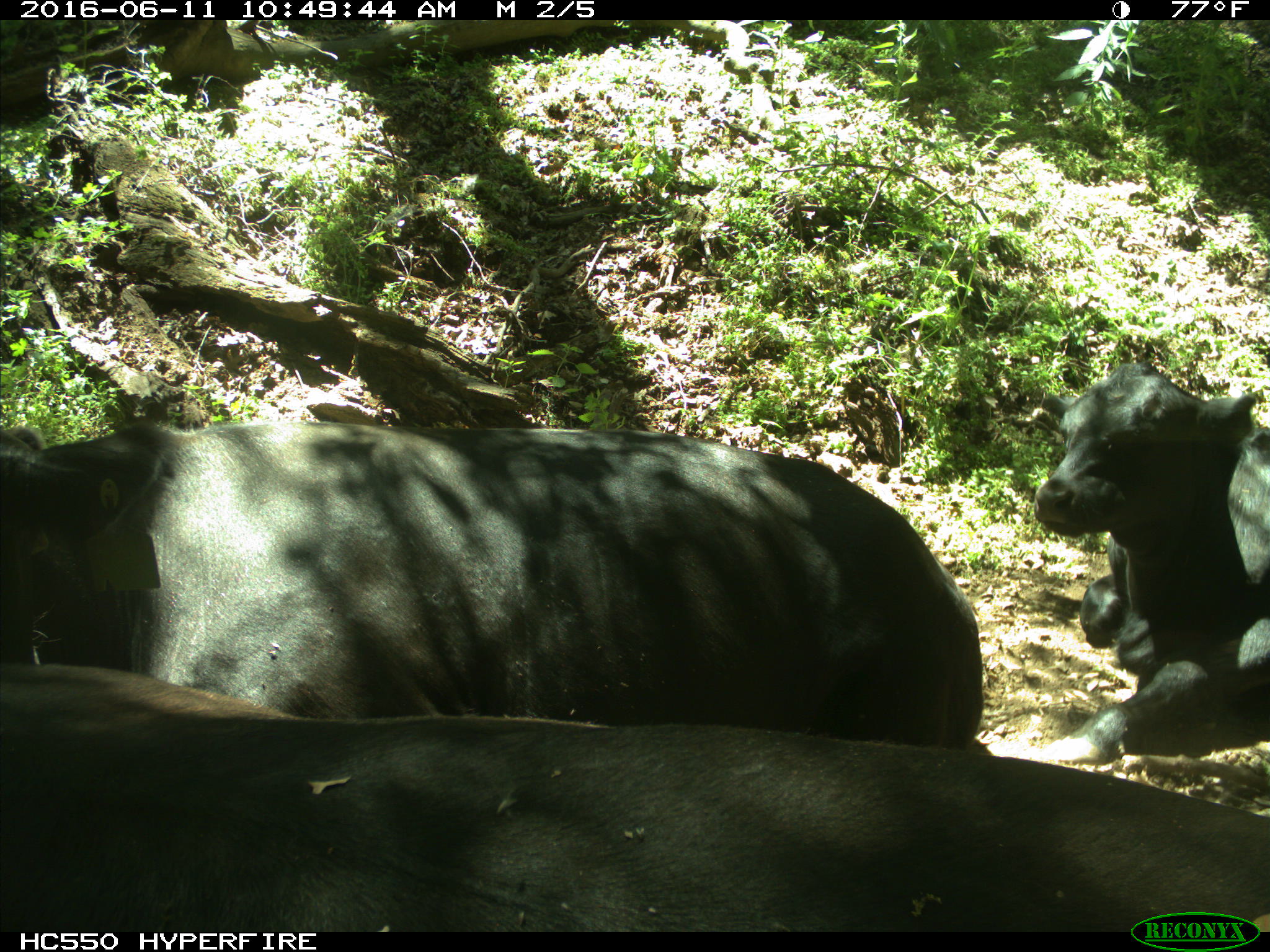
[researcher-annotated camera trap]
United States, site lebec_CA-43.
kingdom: Animalia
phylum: Chordata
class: Mammalia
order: Artiodactyla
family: Bovidae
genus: Bos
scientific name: Bos taurus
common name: domestic cow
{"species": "Bos taurus (domestic cow)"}